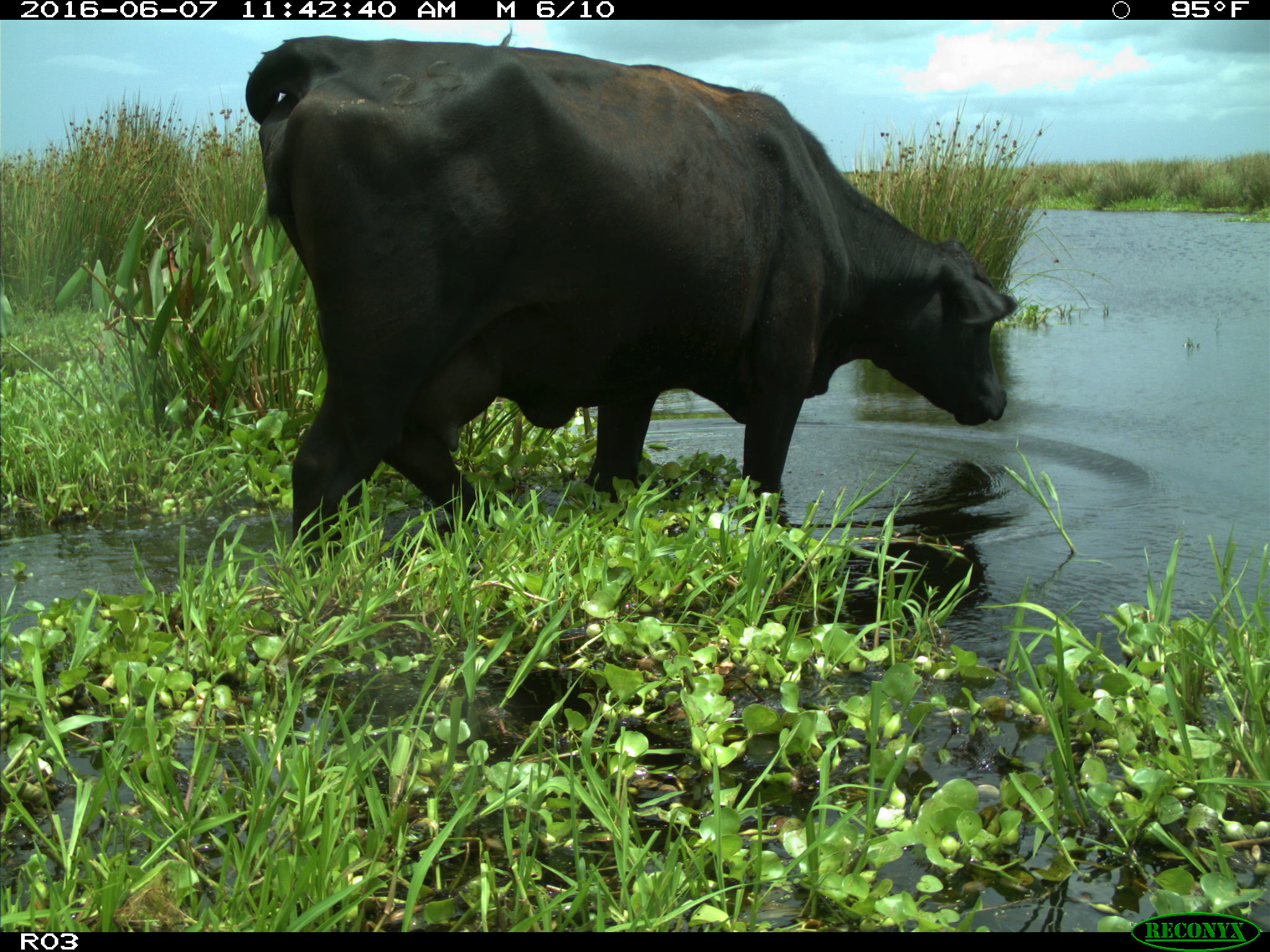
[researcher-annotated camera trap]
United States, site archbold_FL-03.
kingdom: Animalia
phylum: Chordata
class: Mammalia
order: Artiodactyla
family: Bovidae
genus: Bos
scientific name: Bos taurus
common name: domestic cow